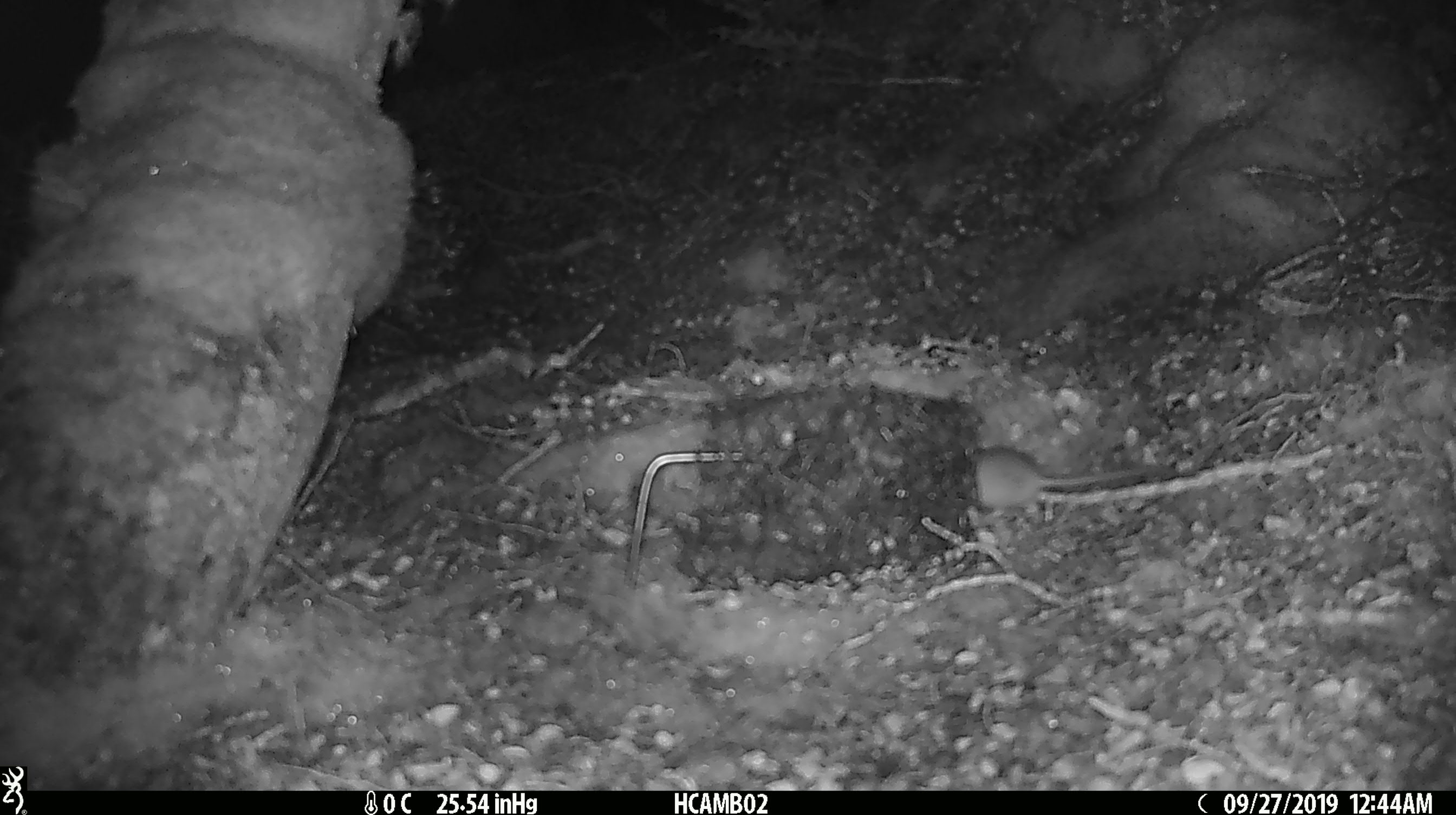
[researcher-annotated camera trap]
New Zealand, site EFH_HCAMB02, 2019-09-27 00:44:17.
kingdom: Animalia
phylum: Chordata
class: Mammalia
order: Rodentia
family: Muridae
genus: Mus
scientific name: Mus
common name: mouse